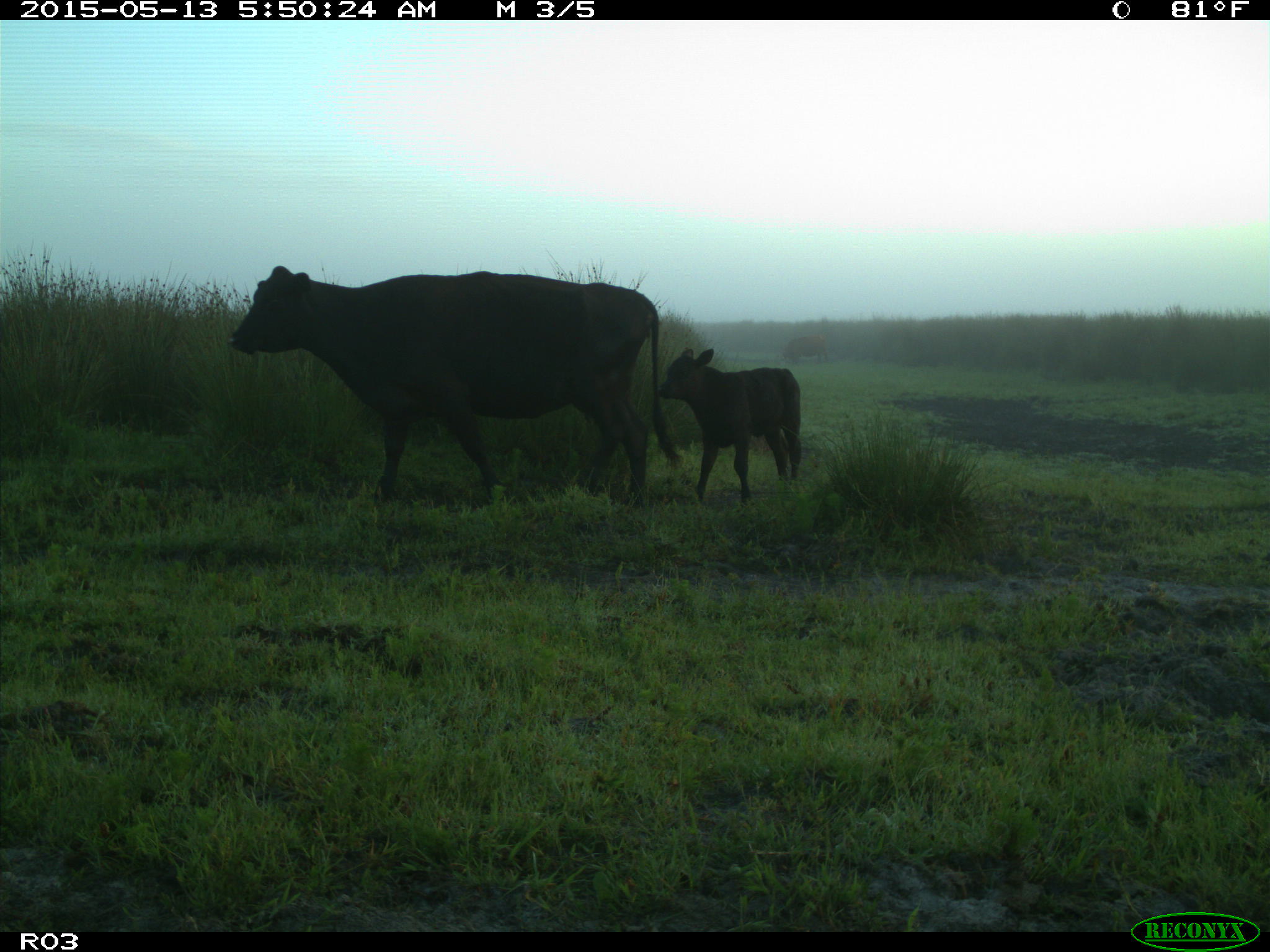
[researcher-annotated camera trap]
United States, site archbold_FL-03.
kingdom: Animalia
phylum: Chordata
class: Mammalia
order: Artiodactyla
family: Bovidae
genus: Bos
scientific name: Bos taurus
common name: domestic cow